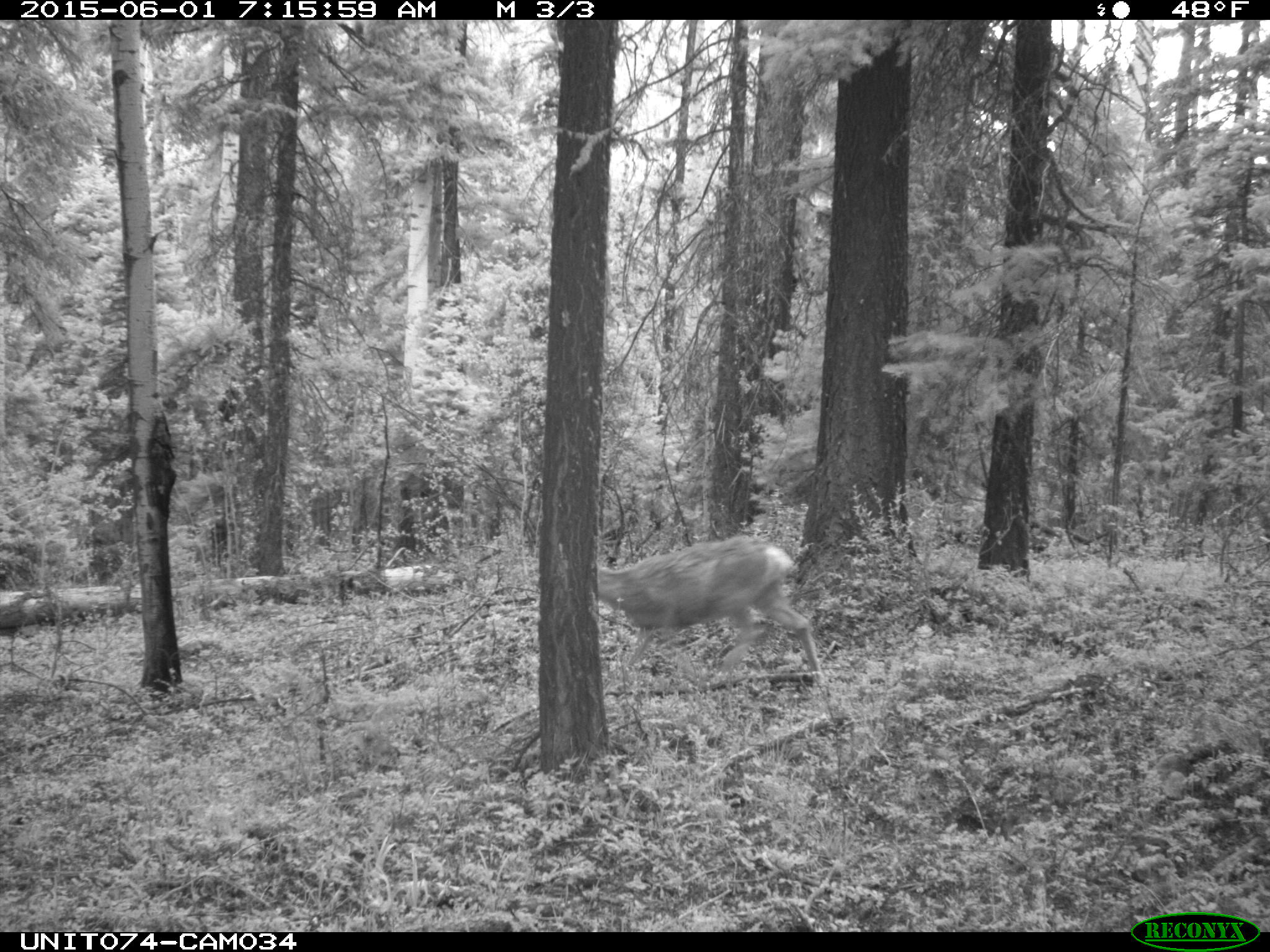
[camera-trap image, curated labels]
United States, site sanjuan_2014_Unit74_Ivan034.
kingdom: Animalia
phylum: Chordata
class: Mammalia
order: Artiodactyla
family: Cervidae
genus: Odocoileus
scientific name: Odocoileus hemionus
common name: mule deer